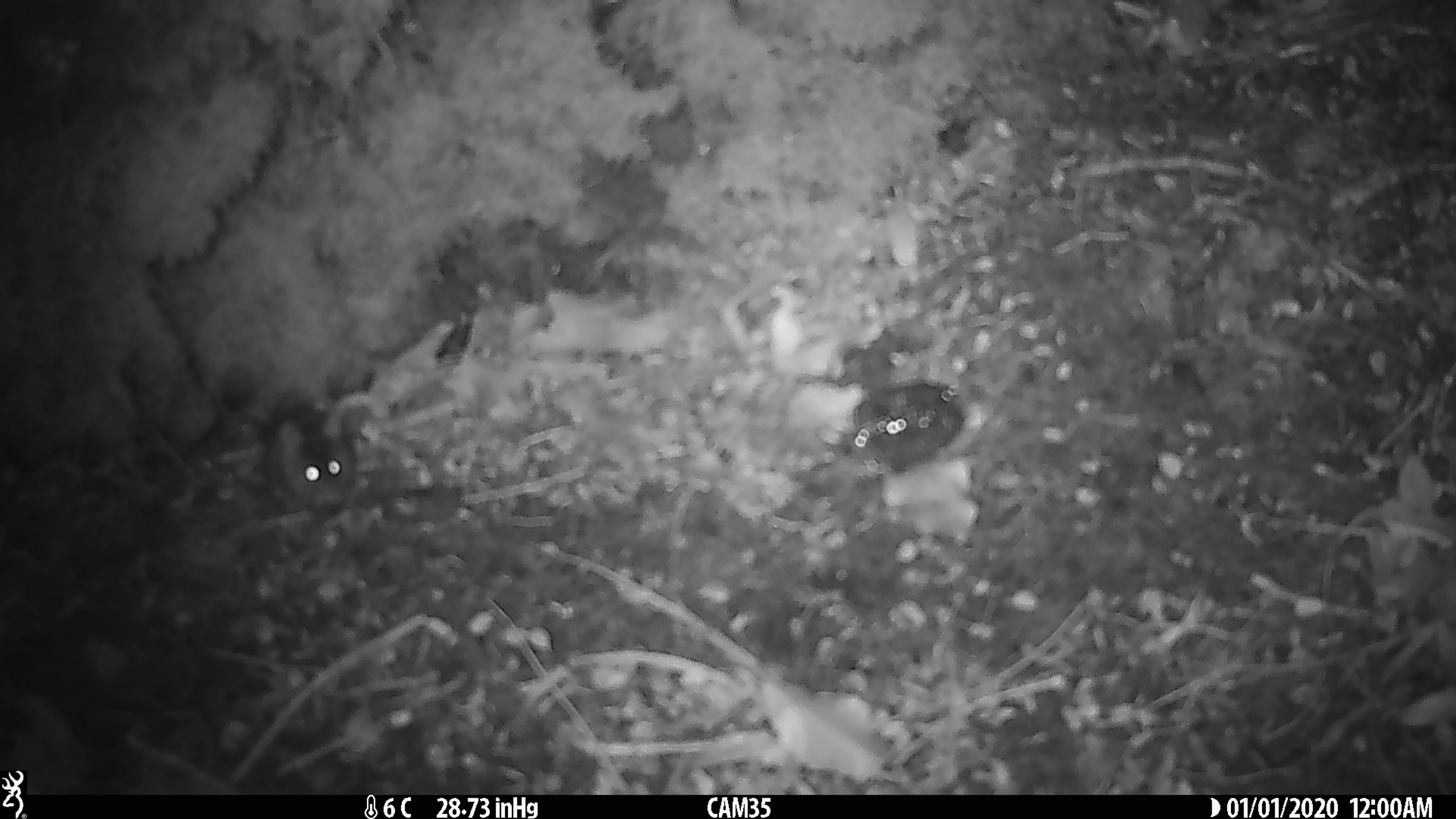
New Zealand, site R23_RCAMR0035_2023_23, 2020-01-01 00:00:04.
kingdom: Animalia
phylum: Chordata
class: Mammalia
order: Rodentia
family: Muridae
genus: Mus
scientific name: Mus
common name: mouse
Mouse (Mus).